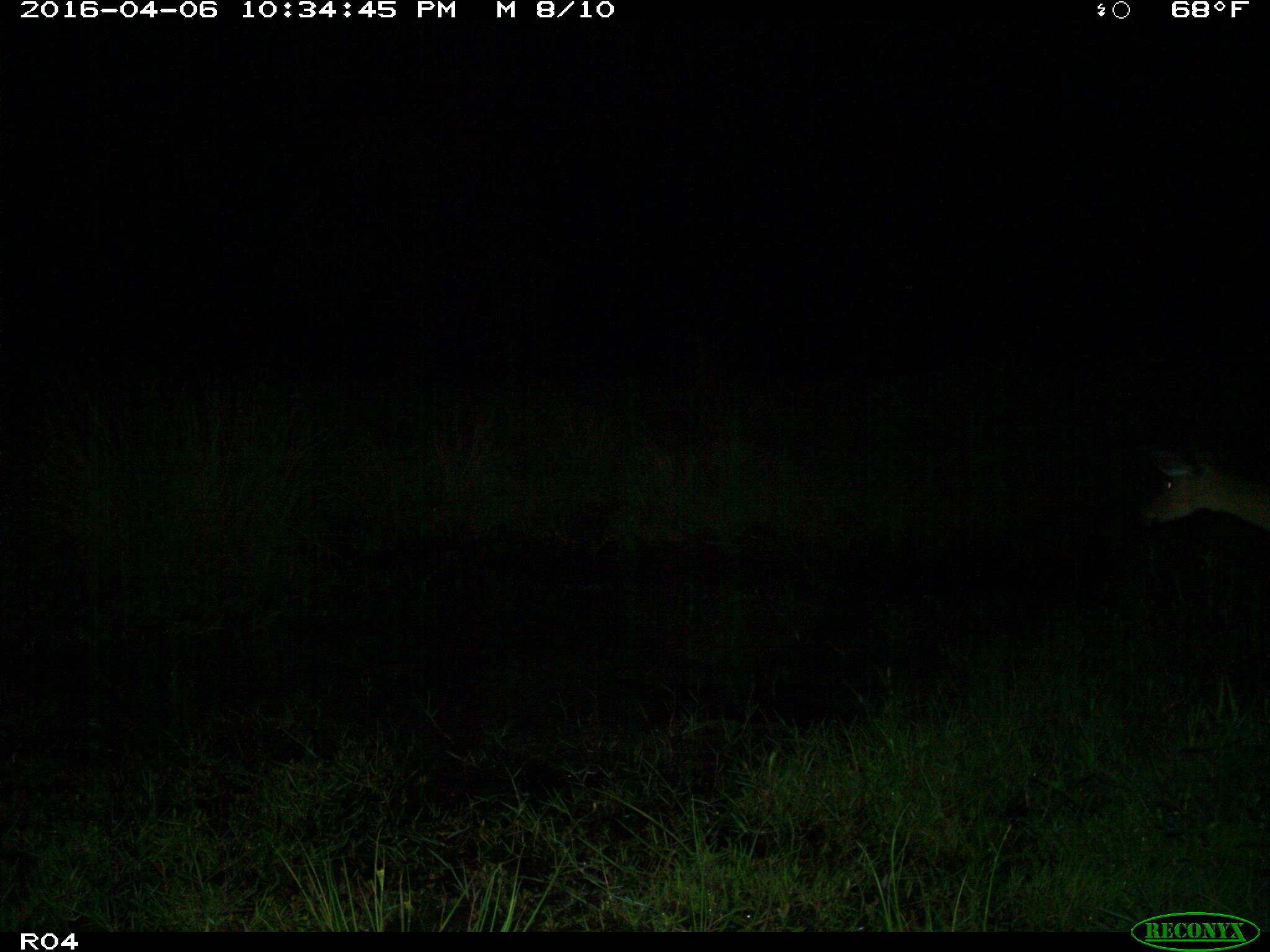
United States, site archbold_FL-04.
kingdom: Animalia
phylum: Chordata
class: Mammalia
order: Artiodactyla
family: Cervidae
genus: Odocoileus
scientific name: Odocoileus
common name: deer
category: unidentified deer